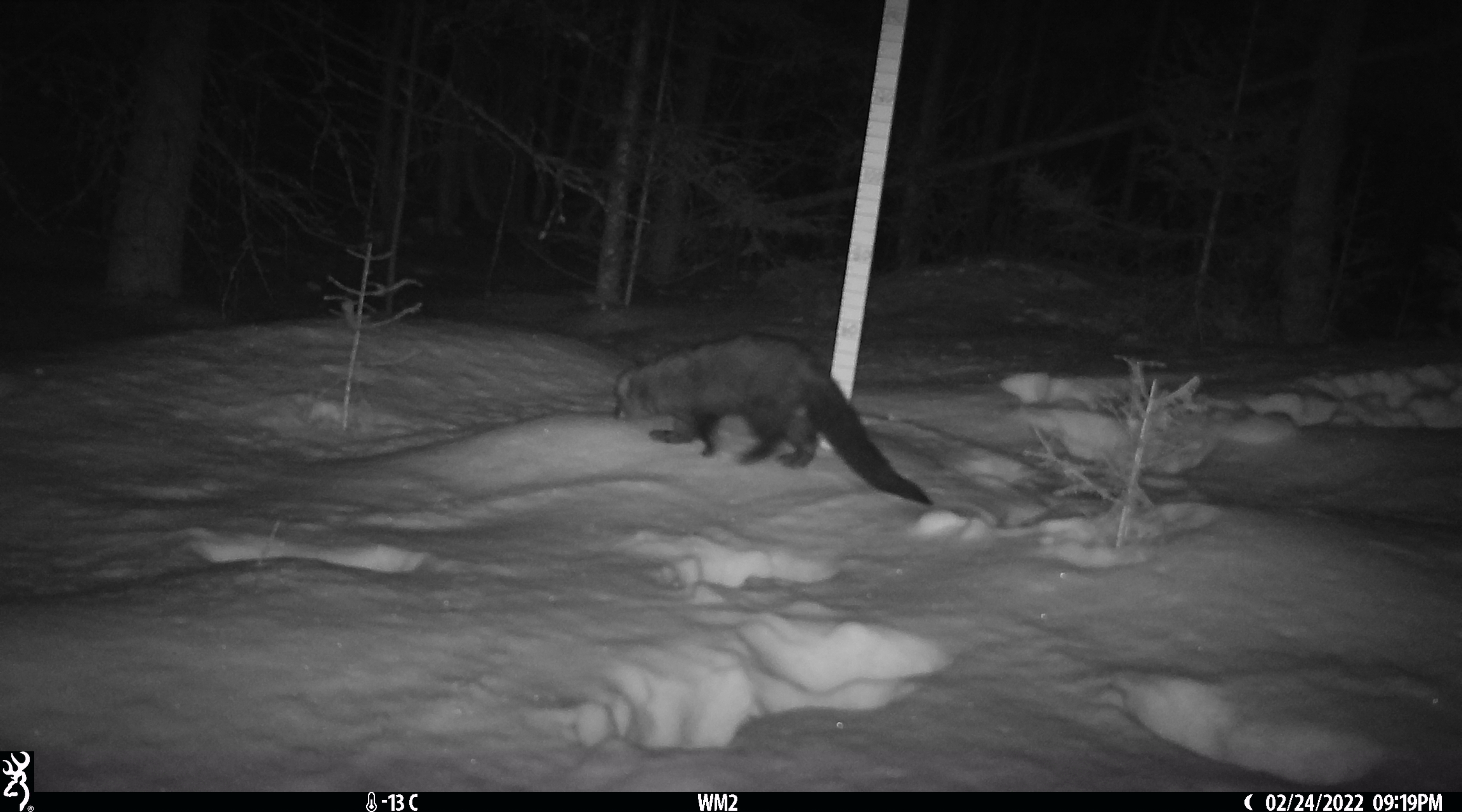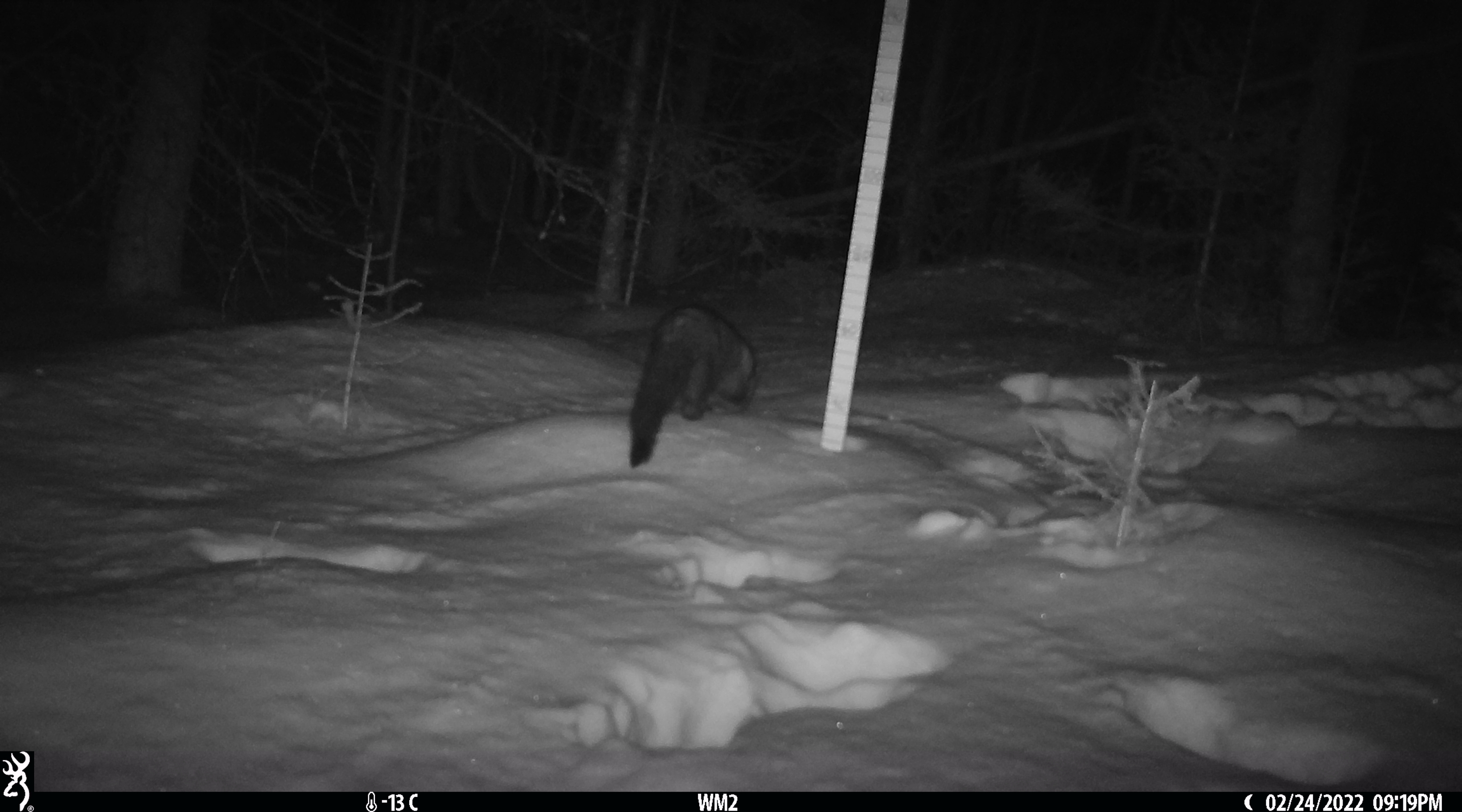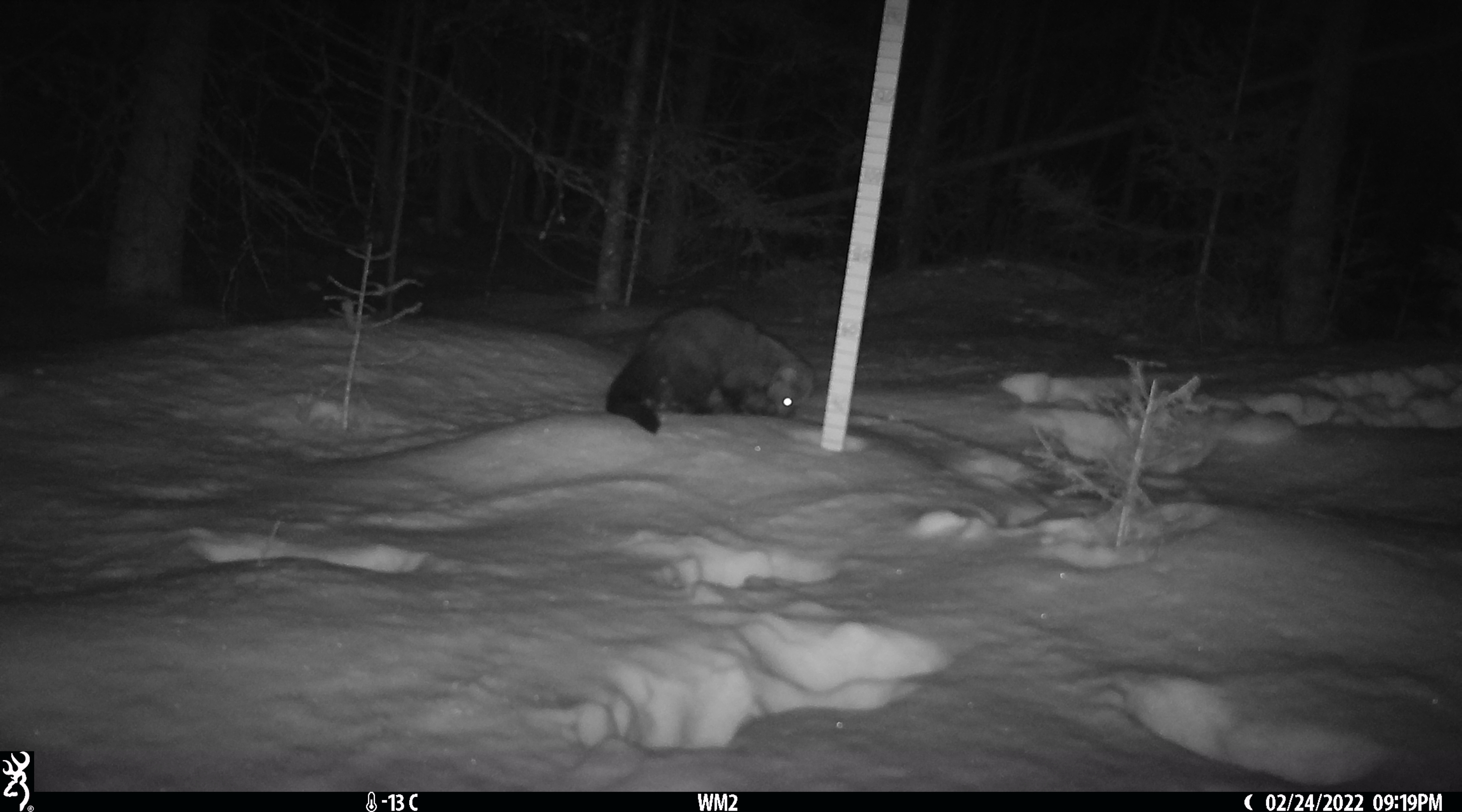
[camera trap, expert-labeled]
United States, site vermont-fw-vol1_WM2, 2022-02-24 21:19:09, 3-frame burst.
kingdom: Animalia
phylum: Chordata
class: Mammalia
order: Carnivora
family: Mustelidae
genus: Pekania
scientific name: Pekania pennanti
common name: fisher